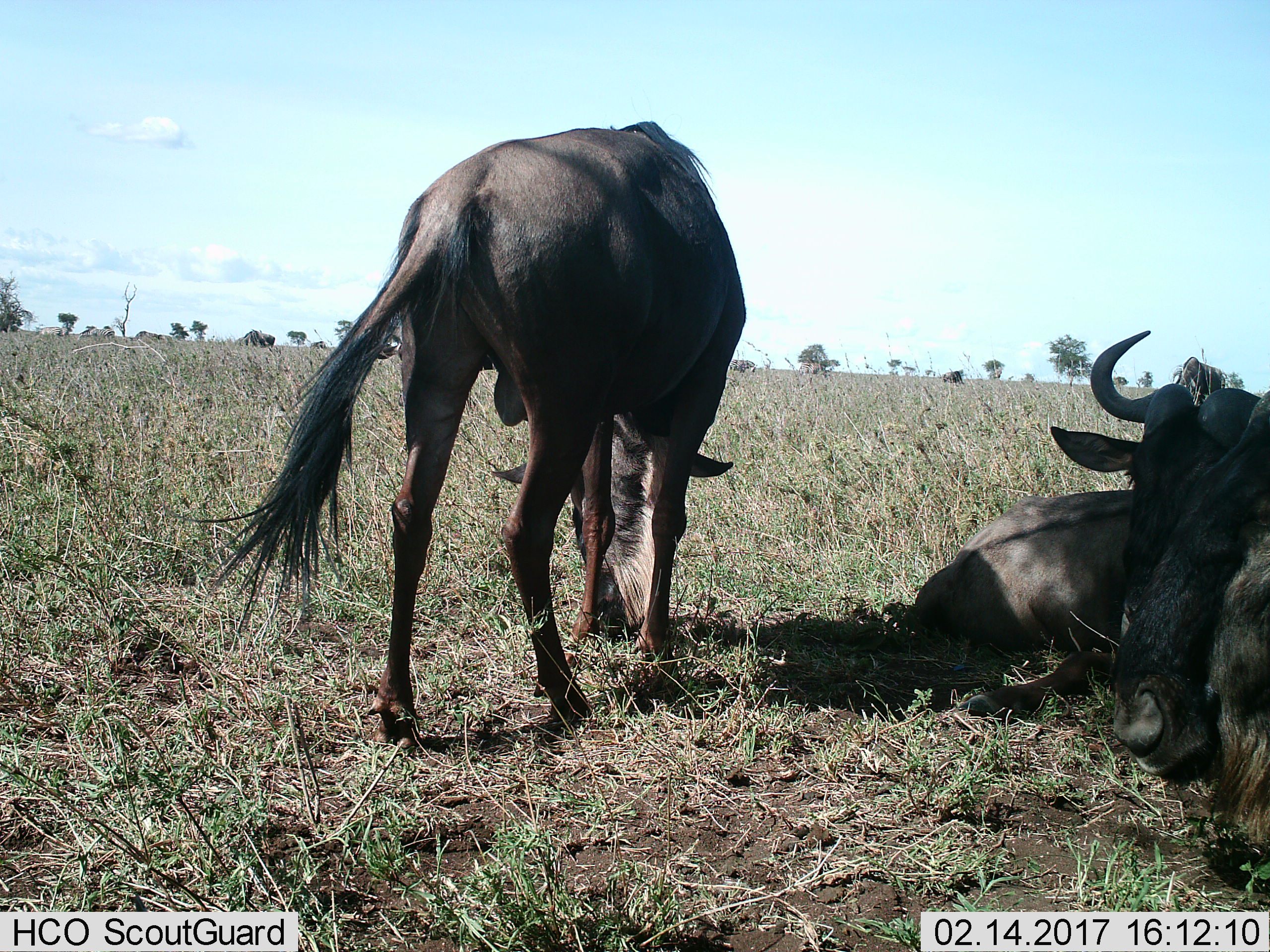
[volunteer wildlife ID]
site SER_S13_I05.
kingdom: Animalia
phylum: Chordata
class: Mammalia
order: Artiodactyla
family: Bovidae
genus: Connochaetes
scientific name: Connochaetes taurinus taurinus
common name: blue wildebeest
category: wildebeestblue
Wildebeestblue (blue wildebeest) (Connochaetes taurinus taurinus), count 3. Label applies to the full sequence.